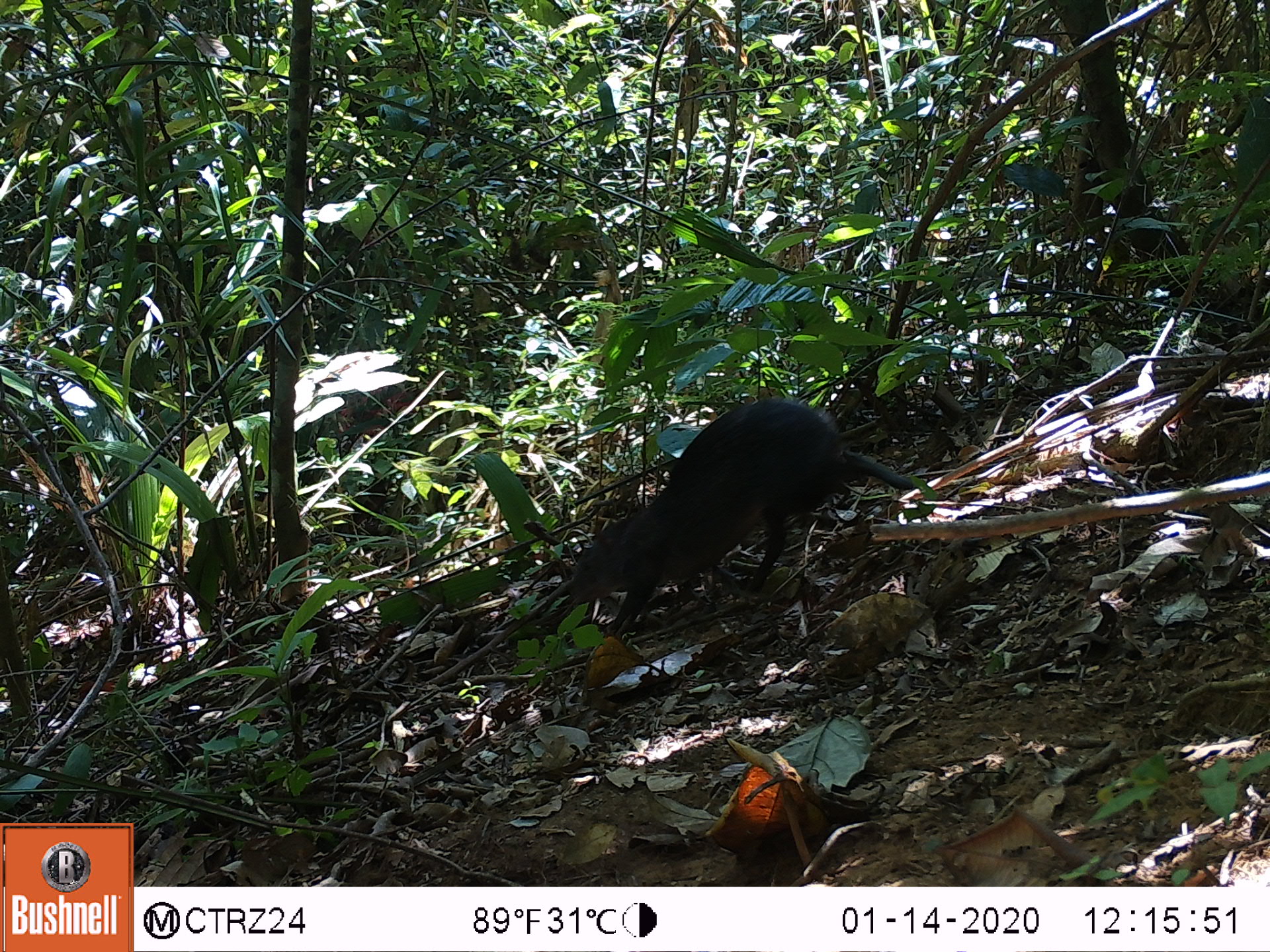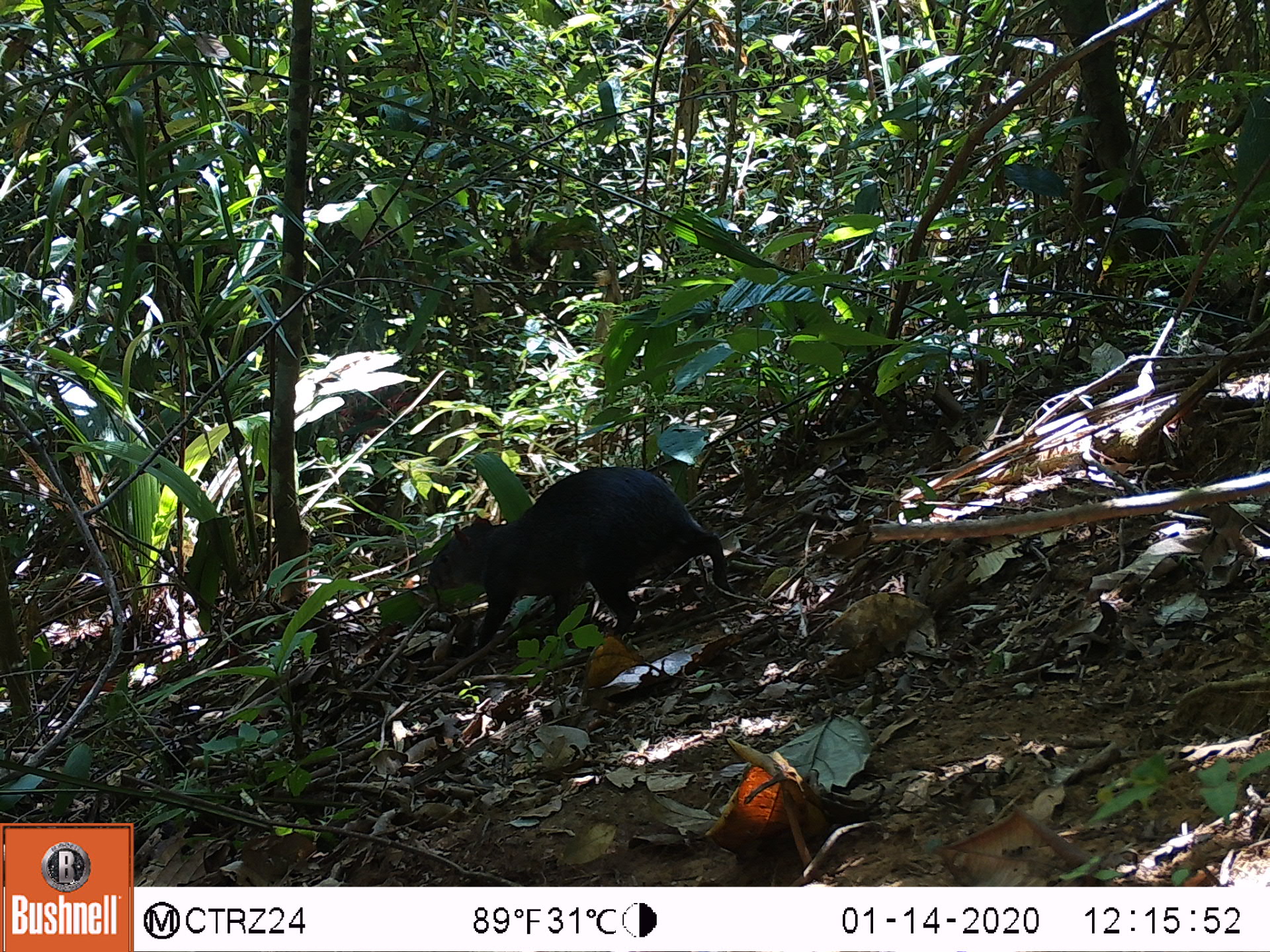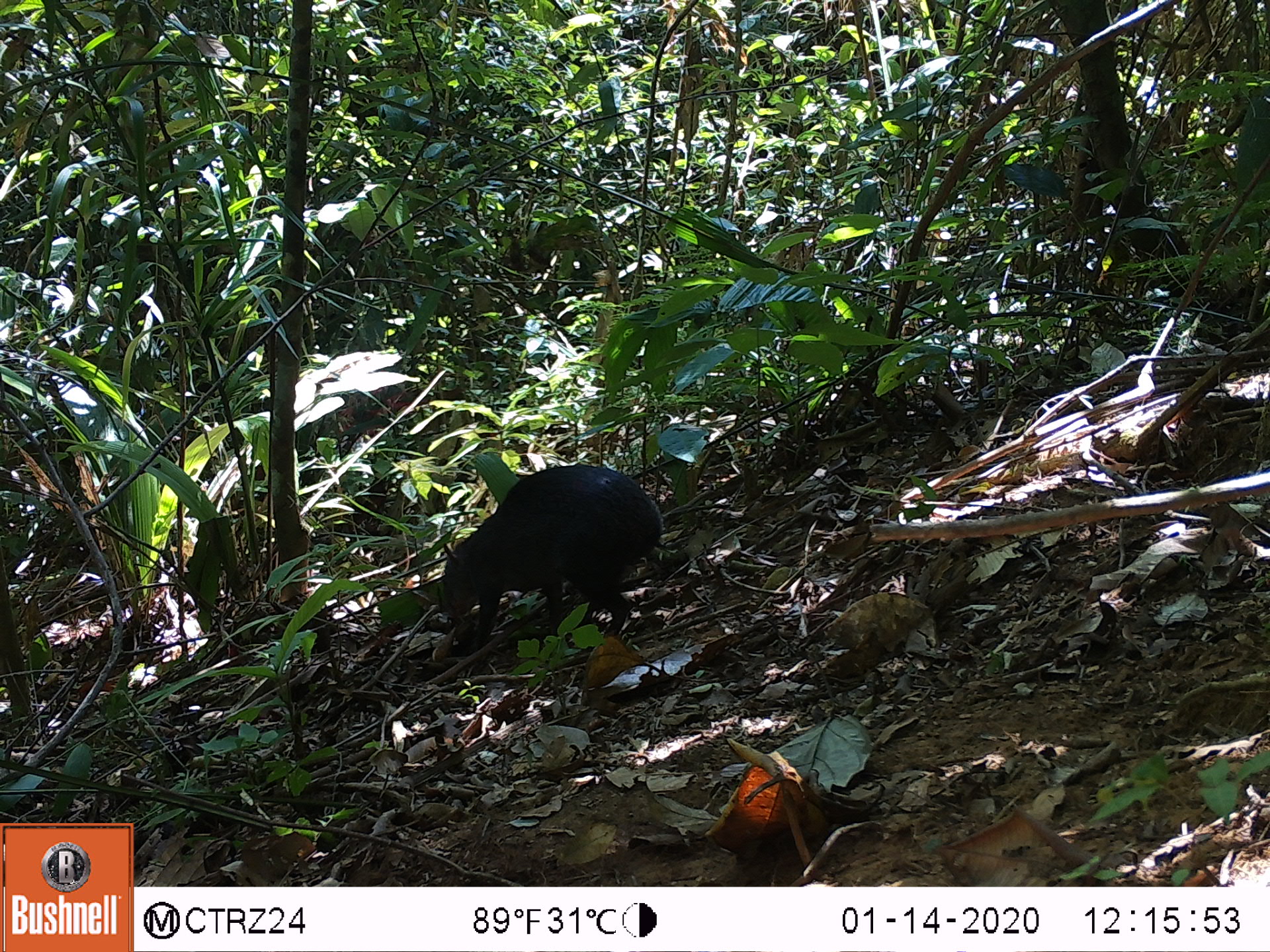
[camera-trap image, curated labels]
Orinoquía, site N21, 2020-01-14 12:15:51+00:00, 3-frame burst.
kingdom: Animalia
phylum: Chordata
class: Mammalia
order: Rodentia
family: Dasyproctidae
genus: Dasyprocta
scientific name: Dasyprocta fuliginosa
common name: black agouti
Black agouti (Dasyprocta fuliginosa).